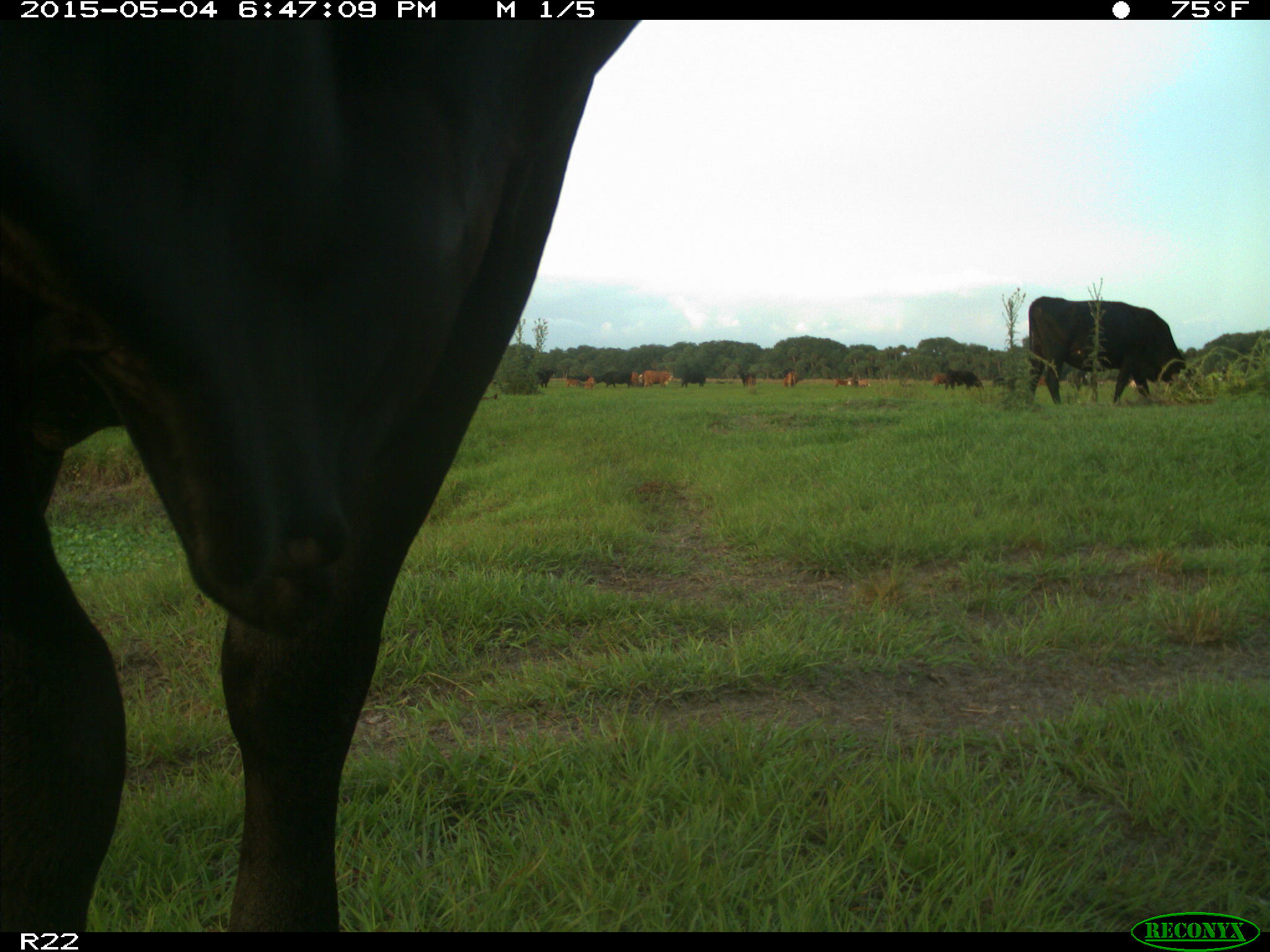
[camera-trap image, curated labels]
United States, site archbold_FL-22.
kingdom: Animalia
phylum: Chordata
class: Mammalia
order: Artiodactyla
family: Bovidae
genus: Bos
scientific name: Bos taurus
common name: domestic cow